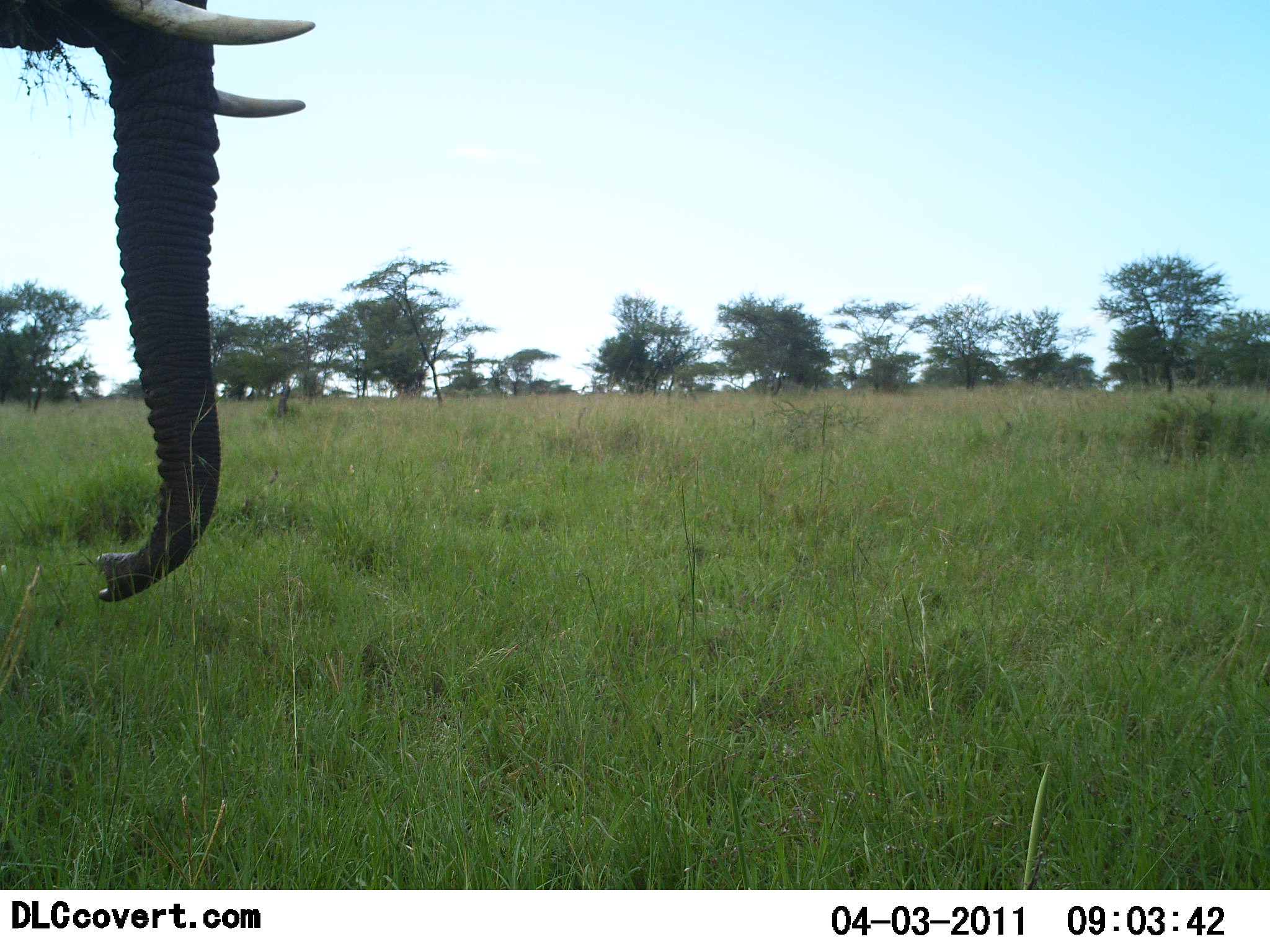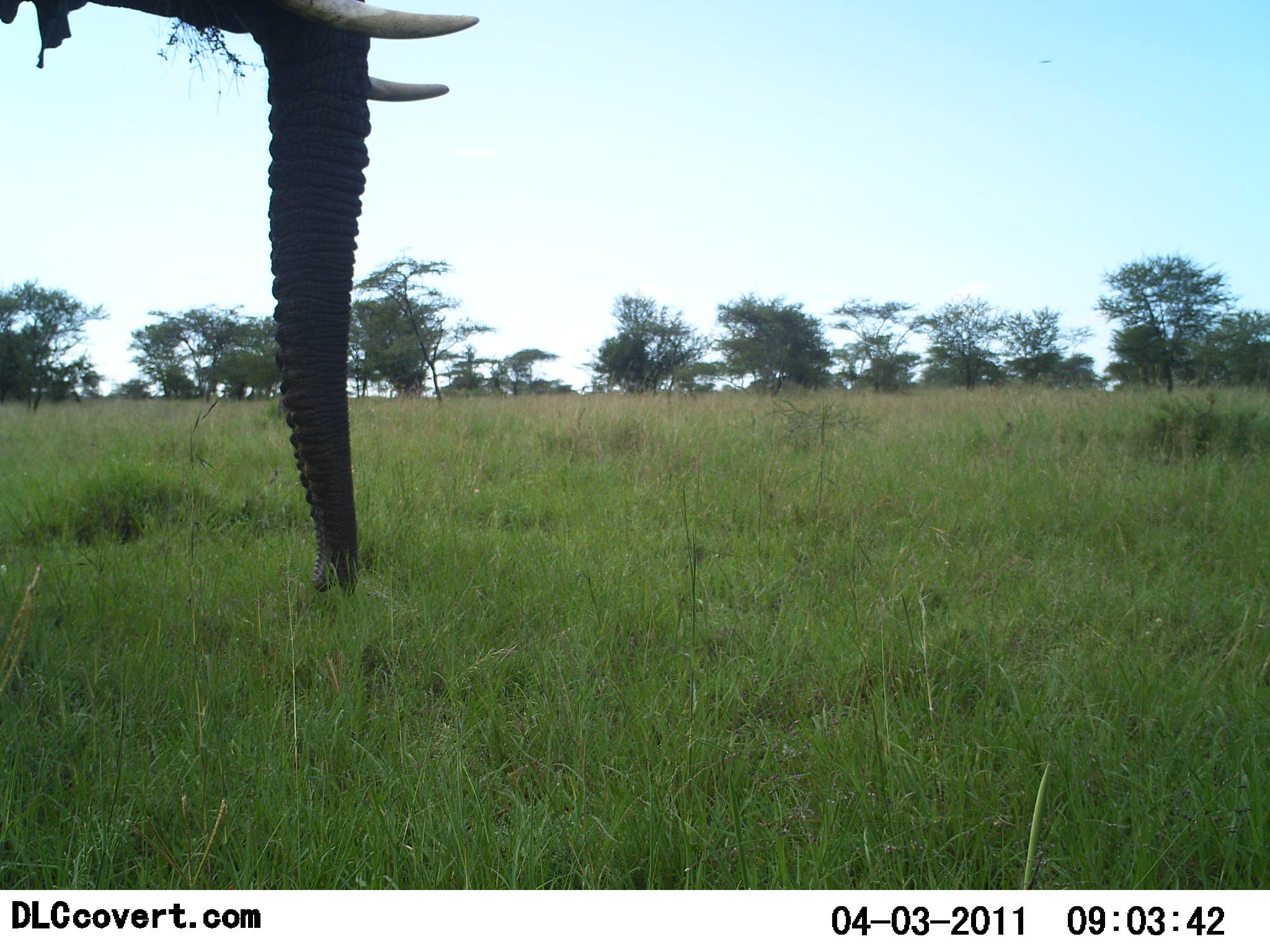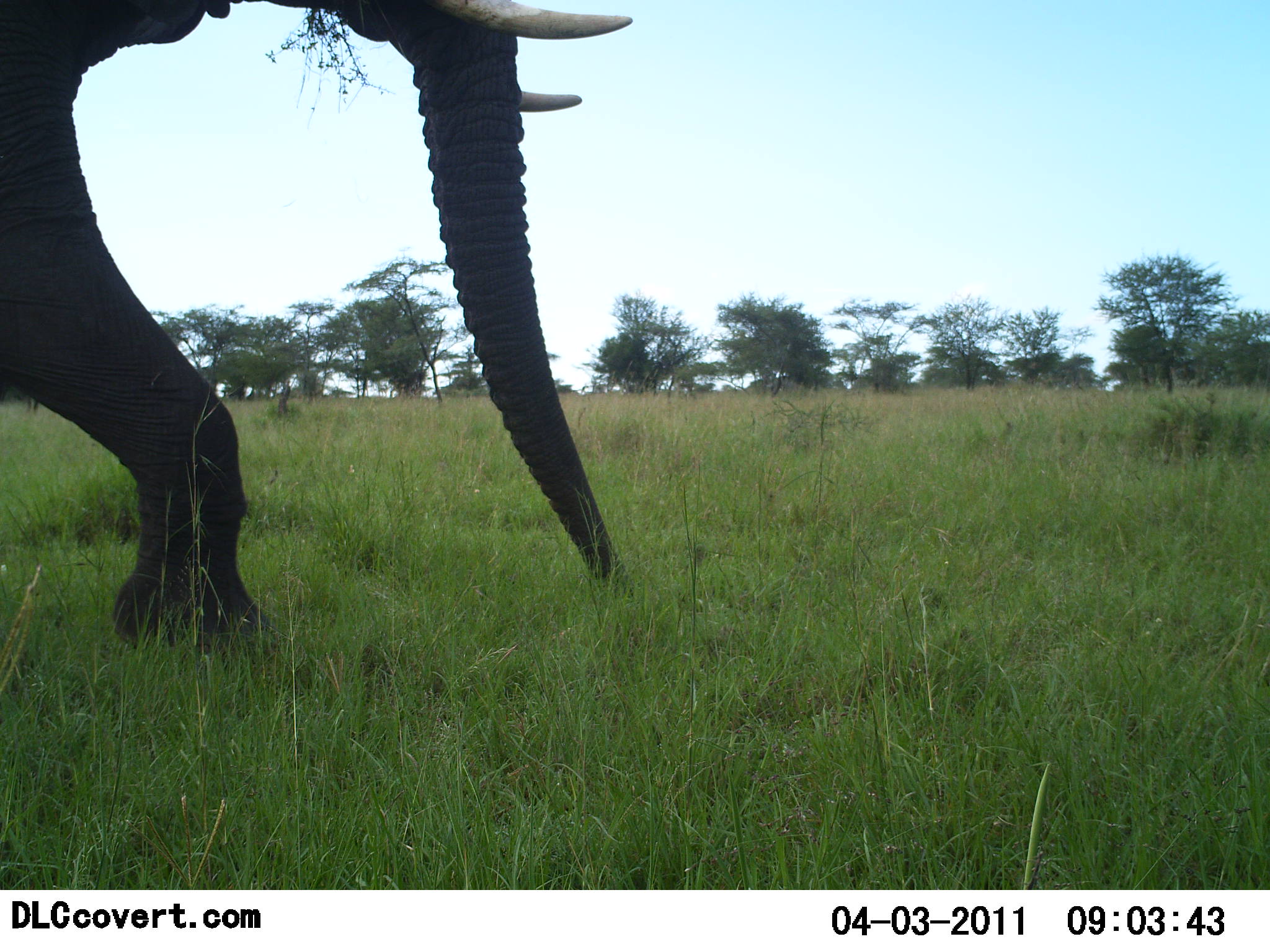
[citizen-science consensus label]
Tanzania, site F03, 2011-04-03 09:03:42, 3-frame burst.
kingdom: Animalia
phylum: Chordata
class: Mammalia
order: Proboscidea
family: Elephantidae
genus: Loxodonta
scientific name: Loxodonta africana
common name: african bush elephant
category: elephant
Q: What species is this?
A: Elephant (african bush elephant) (Loxodonta africana).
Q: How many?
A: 1.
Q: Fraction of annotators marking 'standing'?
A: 14%.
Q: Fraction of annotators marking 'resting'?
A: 0%.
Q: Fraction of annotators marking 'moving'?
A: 86%.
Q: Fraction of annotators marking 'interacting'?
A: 0%.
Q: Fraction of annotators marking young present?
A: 0%.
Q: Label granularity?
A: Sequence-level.